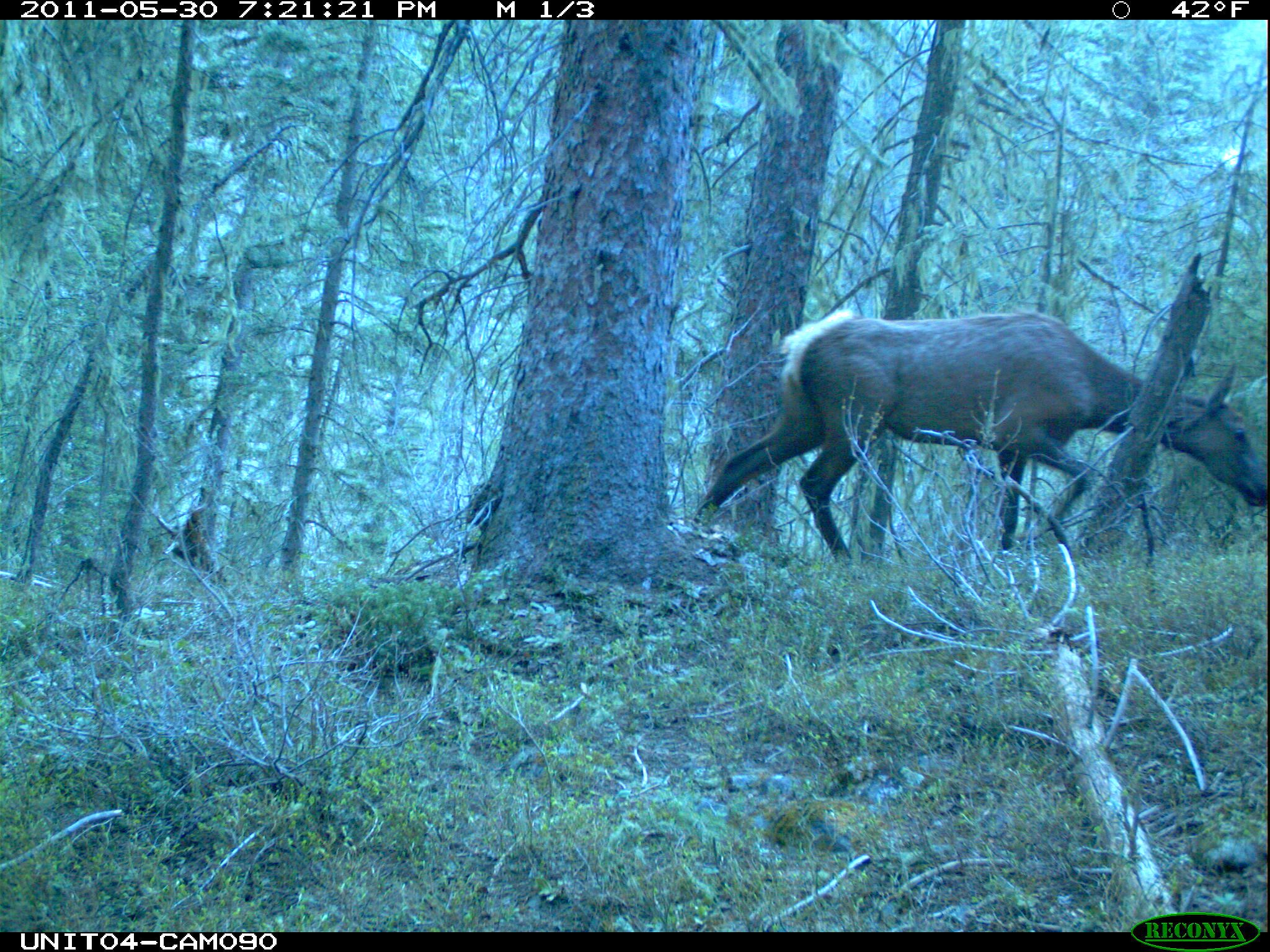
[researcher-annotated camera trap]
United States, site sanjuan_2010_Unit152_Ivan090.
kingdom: Animalia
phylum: Chordata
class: Mammalia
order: Artiodactyla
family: Cervidae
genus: Cervus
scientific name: Cervus elaphus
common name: red deer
Cervus elaphus (red deer).